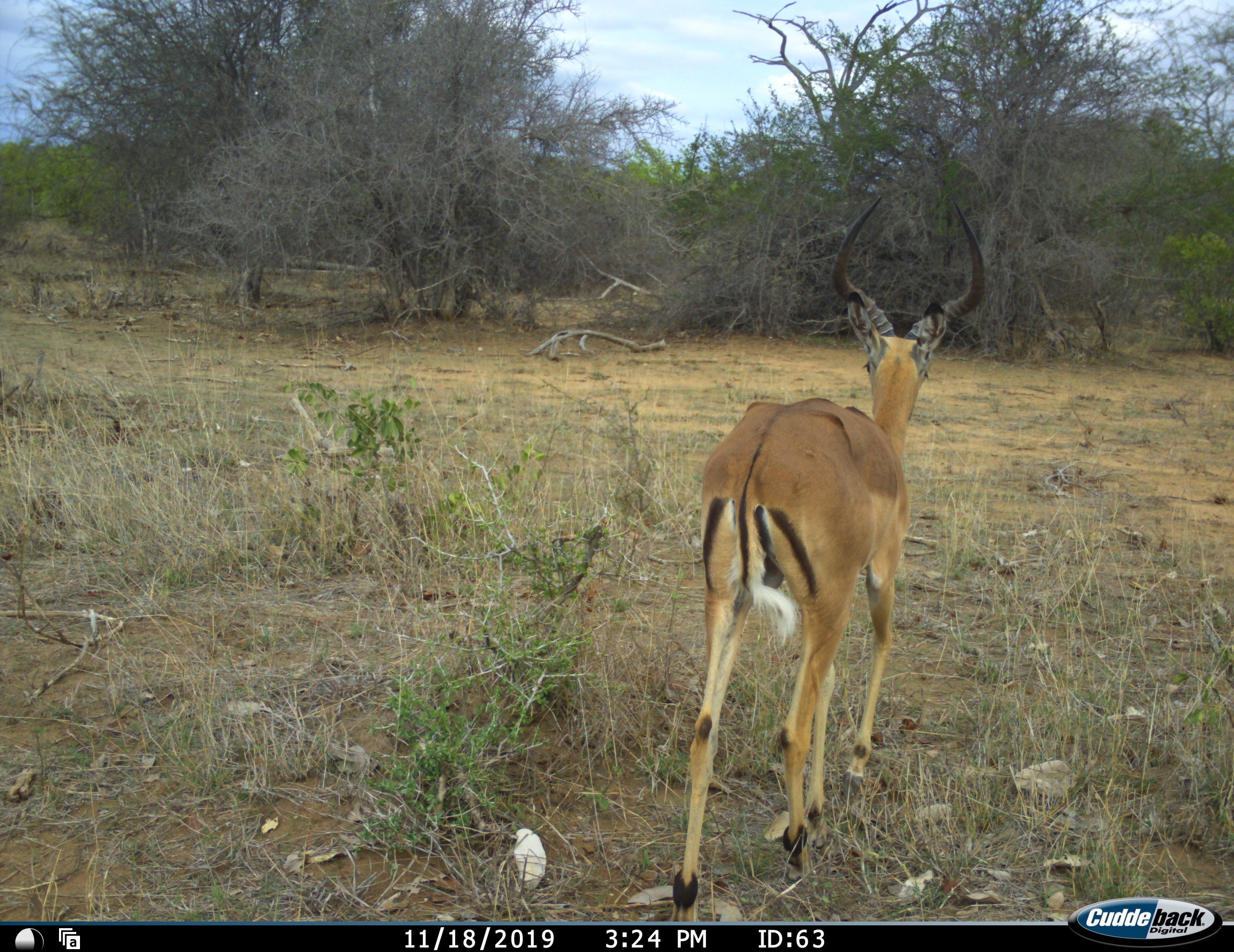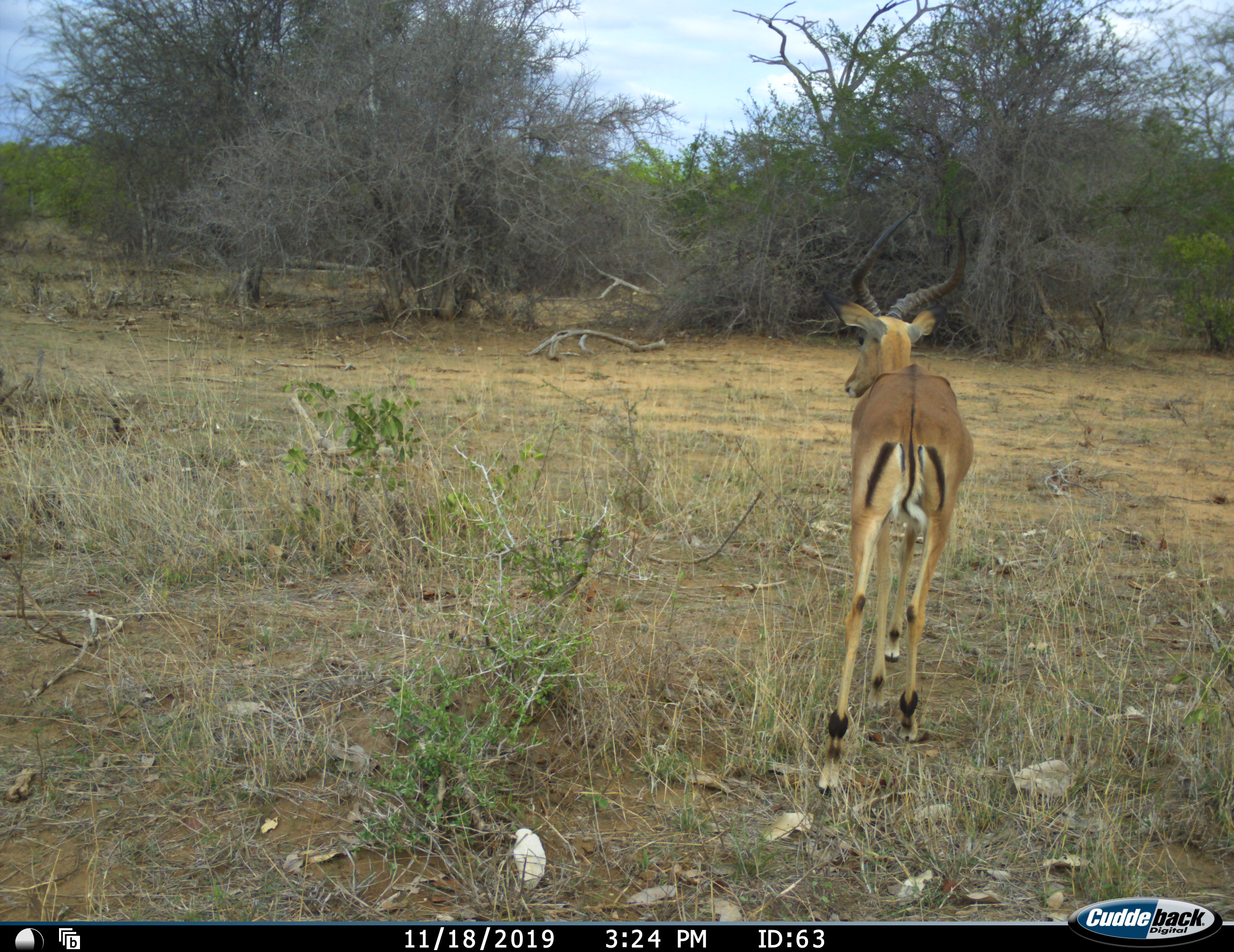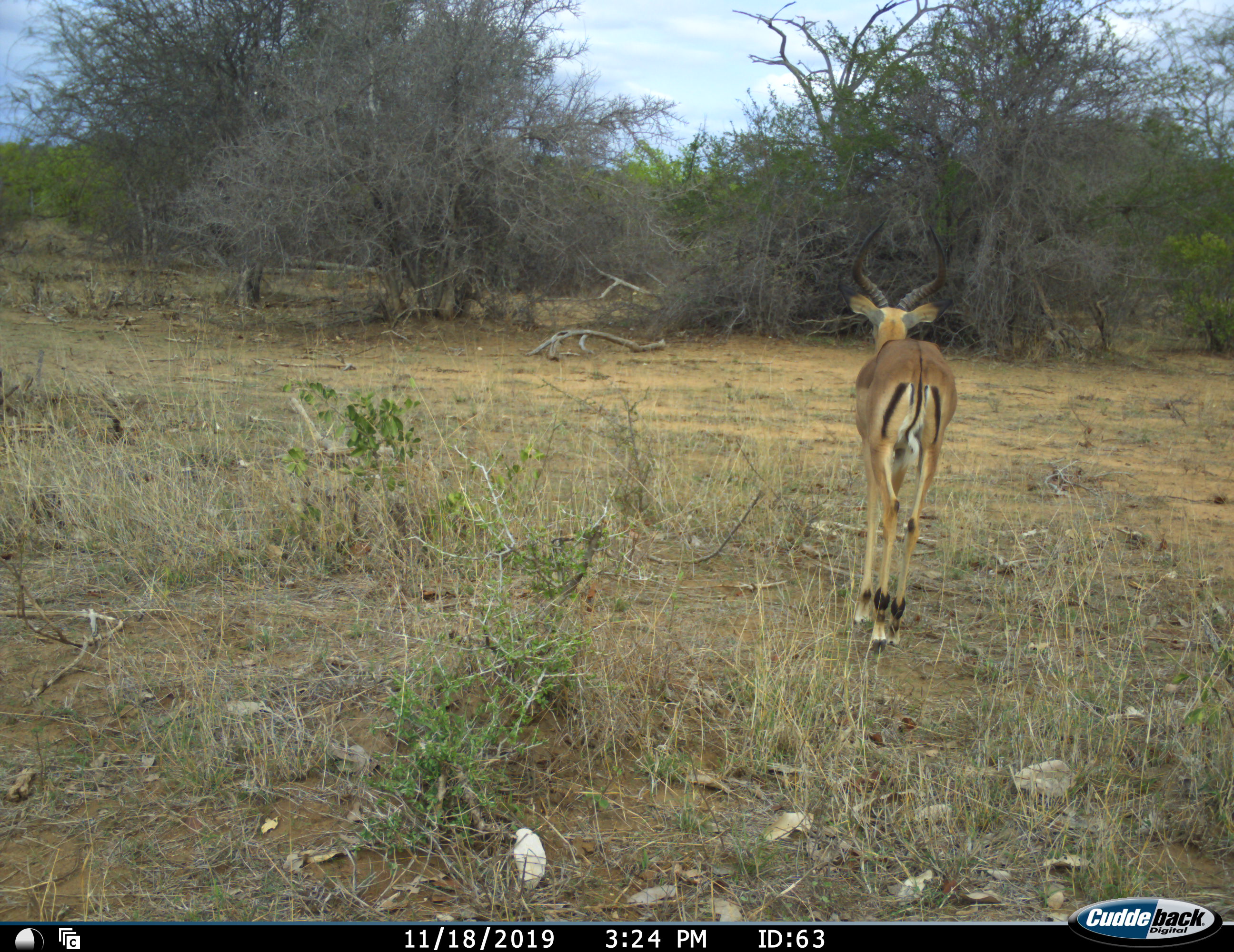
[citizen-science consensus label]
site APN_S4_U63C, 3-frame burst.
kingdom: Animalia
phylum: Chordata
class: Mammalia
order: Artiodactyla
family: Bovidae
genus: Aepyceros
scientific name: Aepyceros melampus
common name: impala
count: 1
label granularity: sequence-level